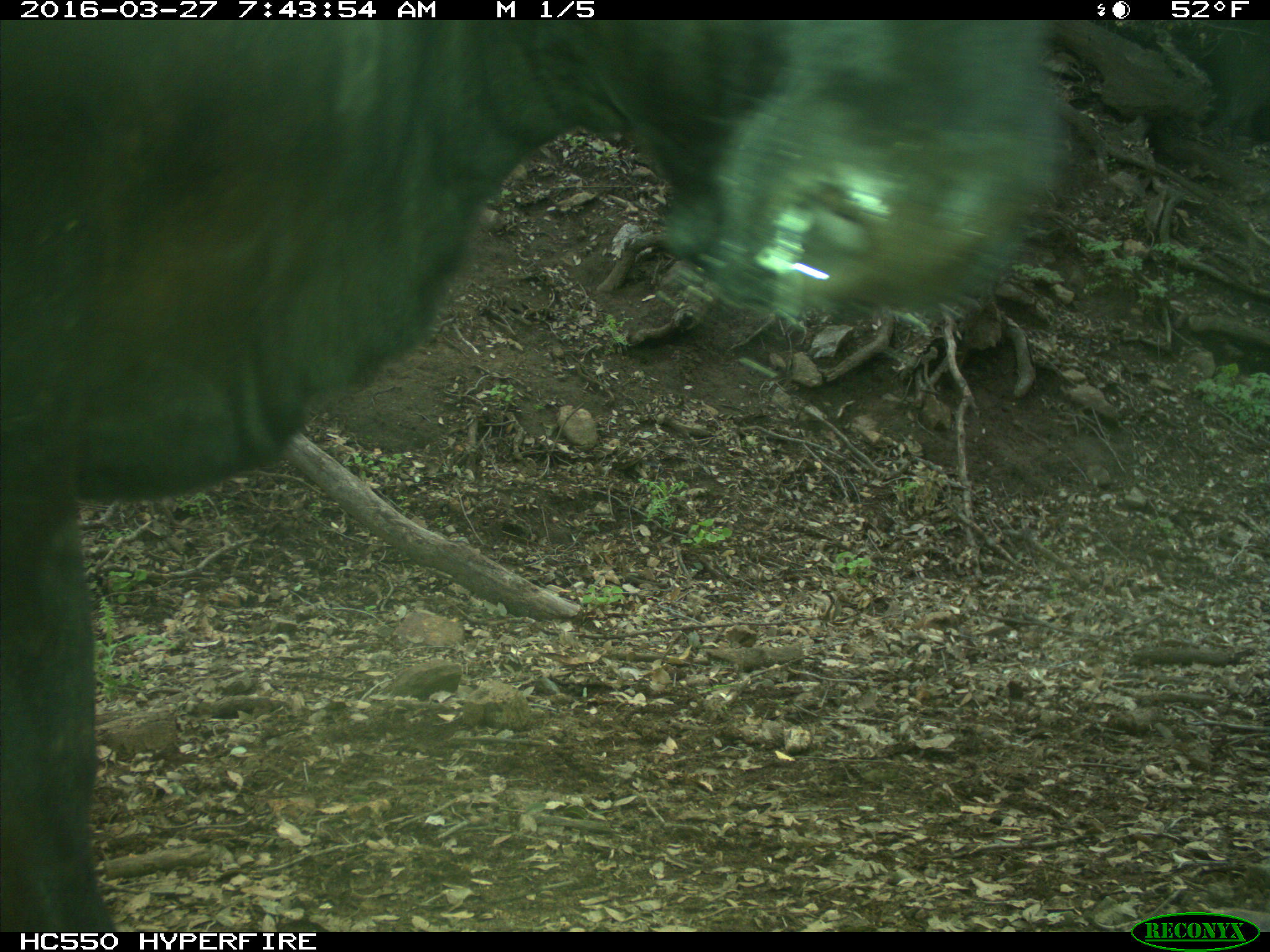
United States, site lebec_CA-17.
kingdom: Animalia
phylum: Chordata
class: Mammalia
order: Artiodactyla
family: Bovidae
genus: Bos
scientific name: Bos taurus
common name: domestic cow